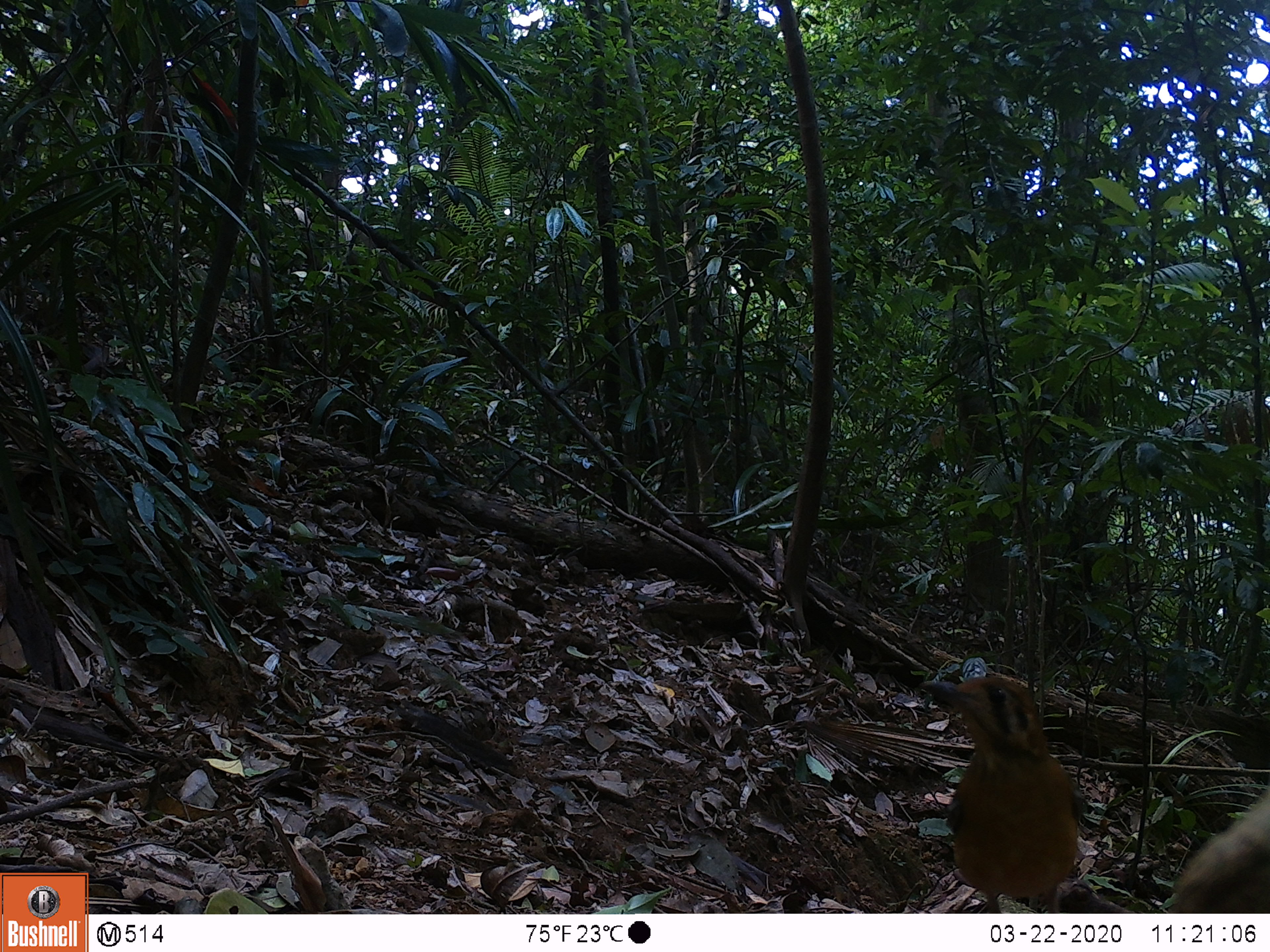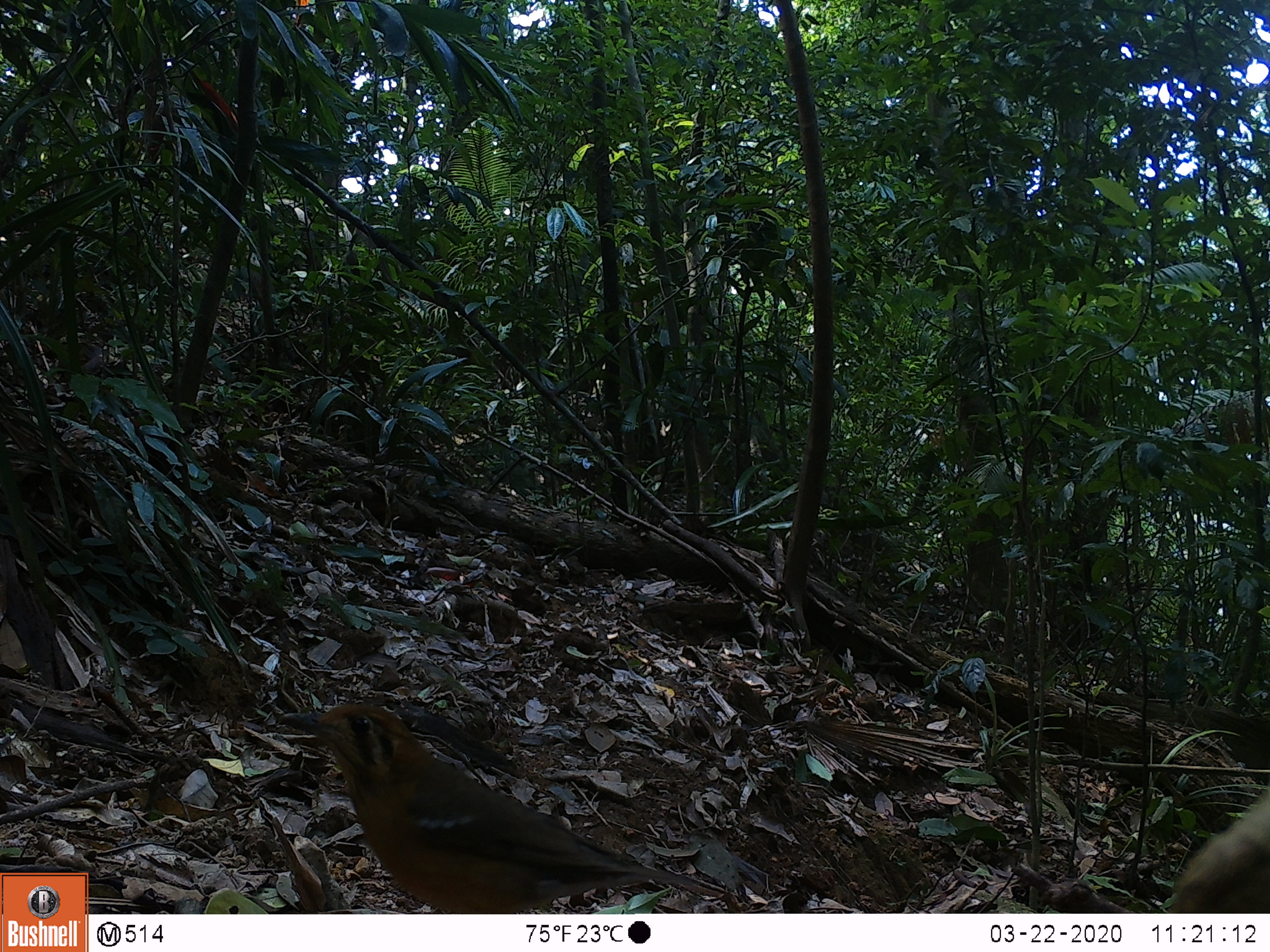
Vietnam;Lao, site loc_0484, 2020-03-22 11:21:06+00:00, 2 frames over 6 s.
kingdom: Animalia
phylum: Chordata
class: Aves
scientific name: Aves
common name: bird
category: unidentified bird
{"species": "unidentified bird (bird) (Aves)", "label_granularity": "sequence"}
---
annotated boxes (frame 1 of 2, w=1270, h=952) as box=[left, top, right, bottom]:
unidentified bird: box=[918, 676, 1088, 913]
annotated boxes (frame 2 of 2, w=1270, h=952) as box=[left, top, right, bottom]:
unidentified bird: box=[277, 703, 700, 914]